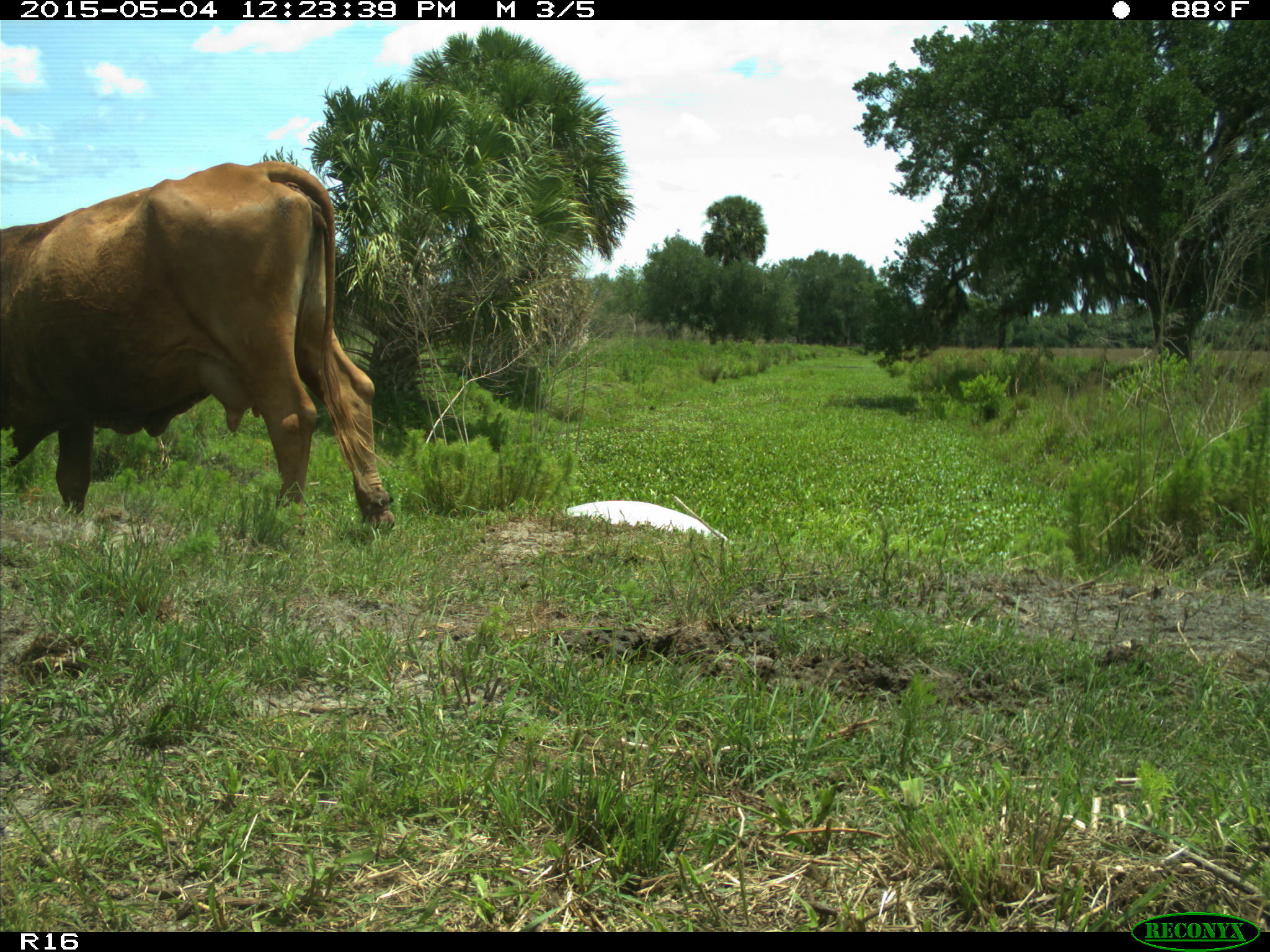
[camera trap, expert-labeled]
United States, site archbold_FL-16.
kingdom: Animalia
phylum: Chordata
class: Mammalia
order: Artiodactyla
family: Bovidae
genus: Bos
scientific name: Bos taurus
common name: domestic cow